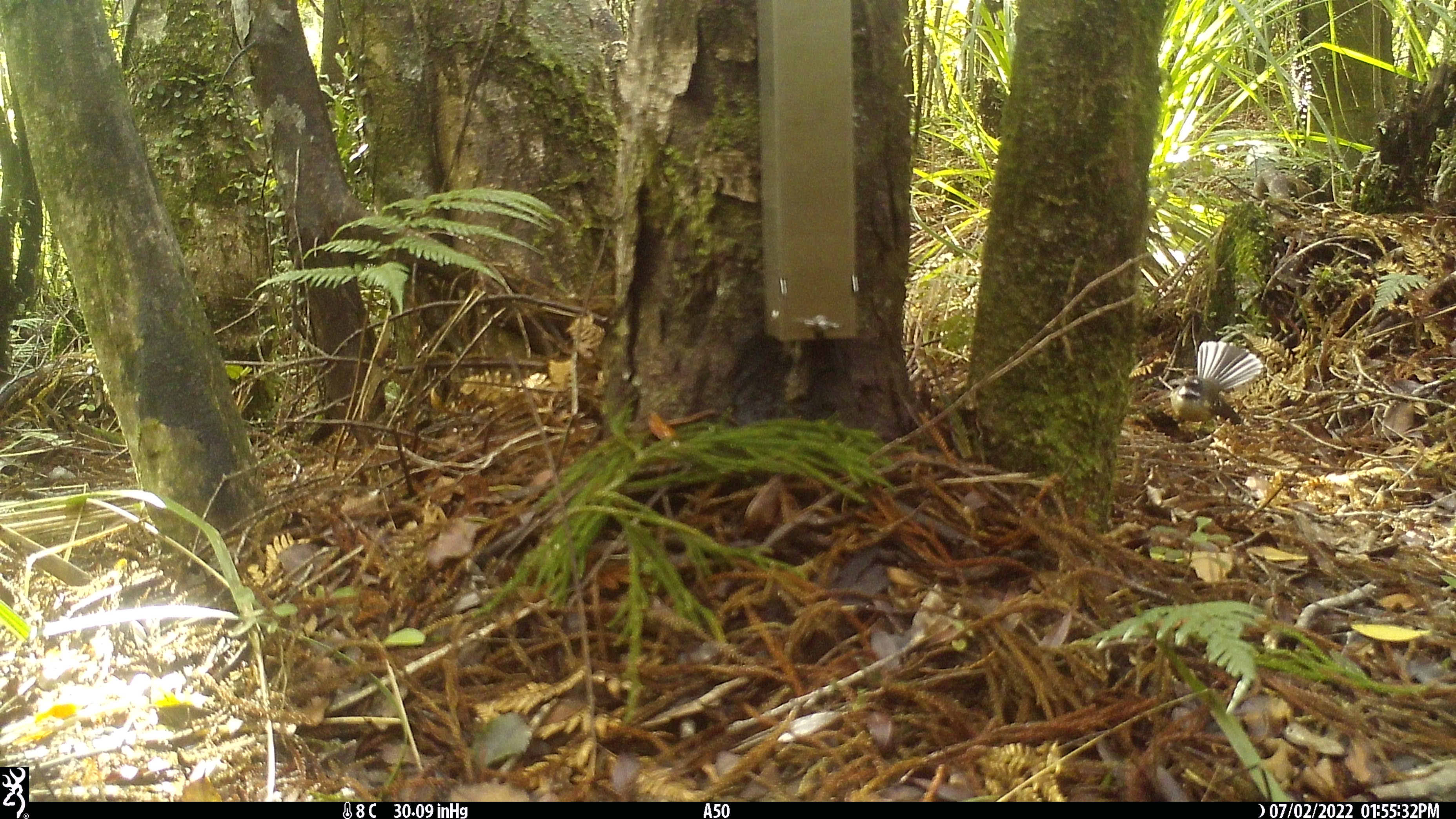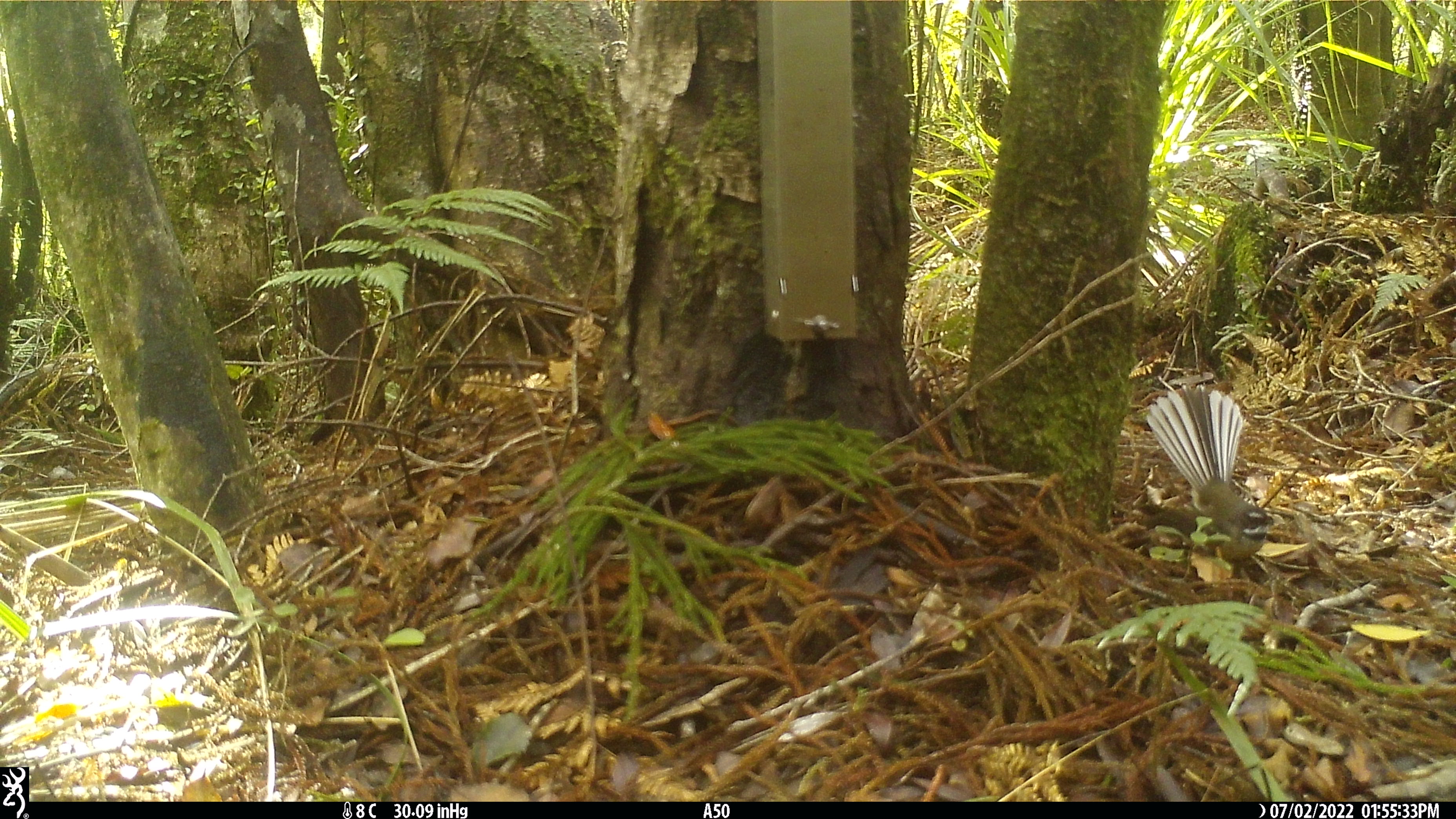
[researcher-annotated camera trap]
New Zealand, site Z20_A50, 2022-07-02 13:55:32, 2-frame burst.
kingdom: Animalia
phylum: Chordata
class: Aves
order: Passeriformes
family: Rhipiduridae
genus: Rhipidura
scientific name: Rhipidura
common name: fantails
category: fantail